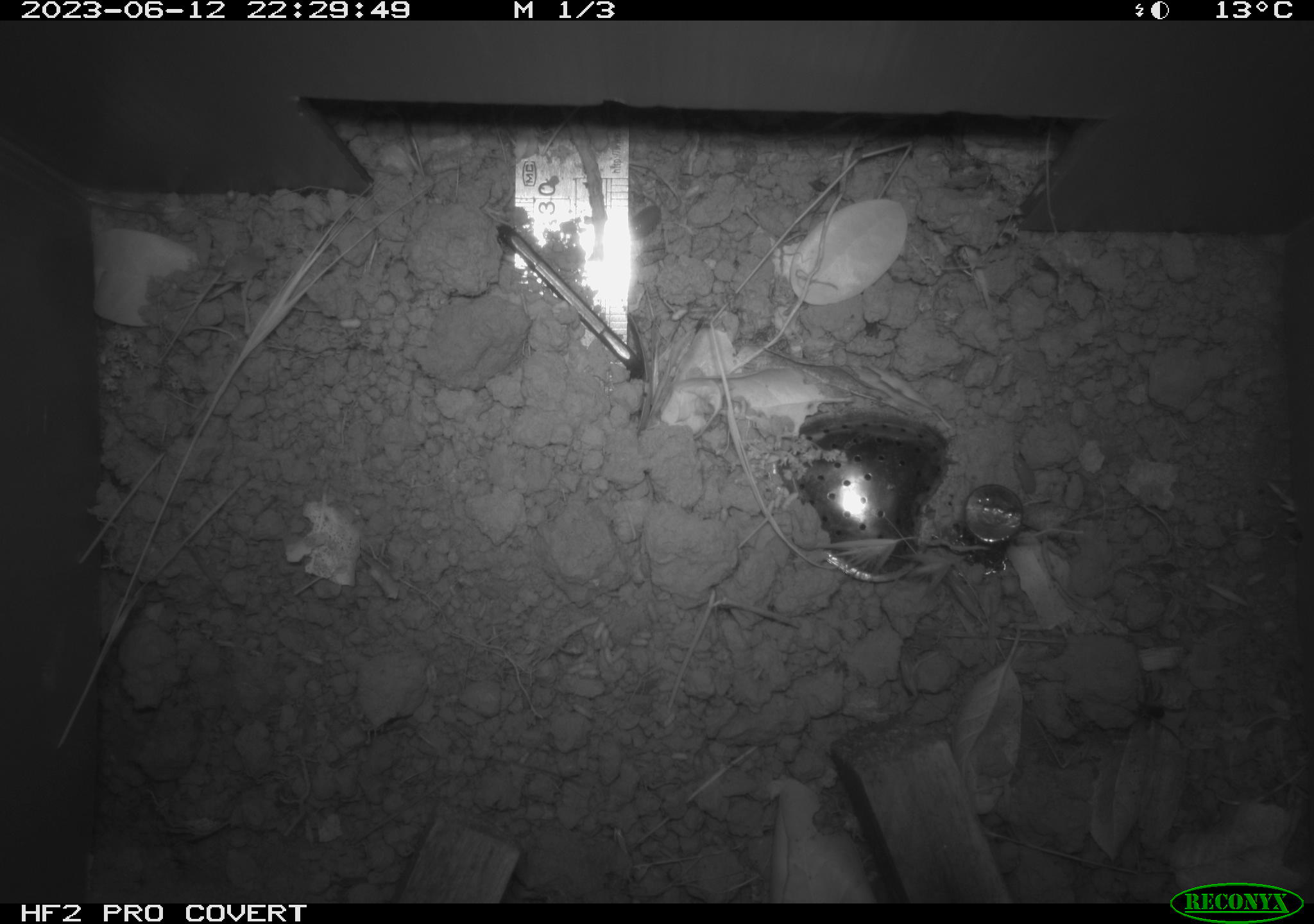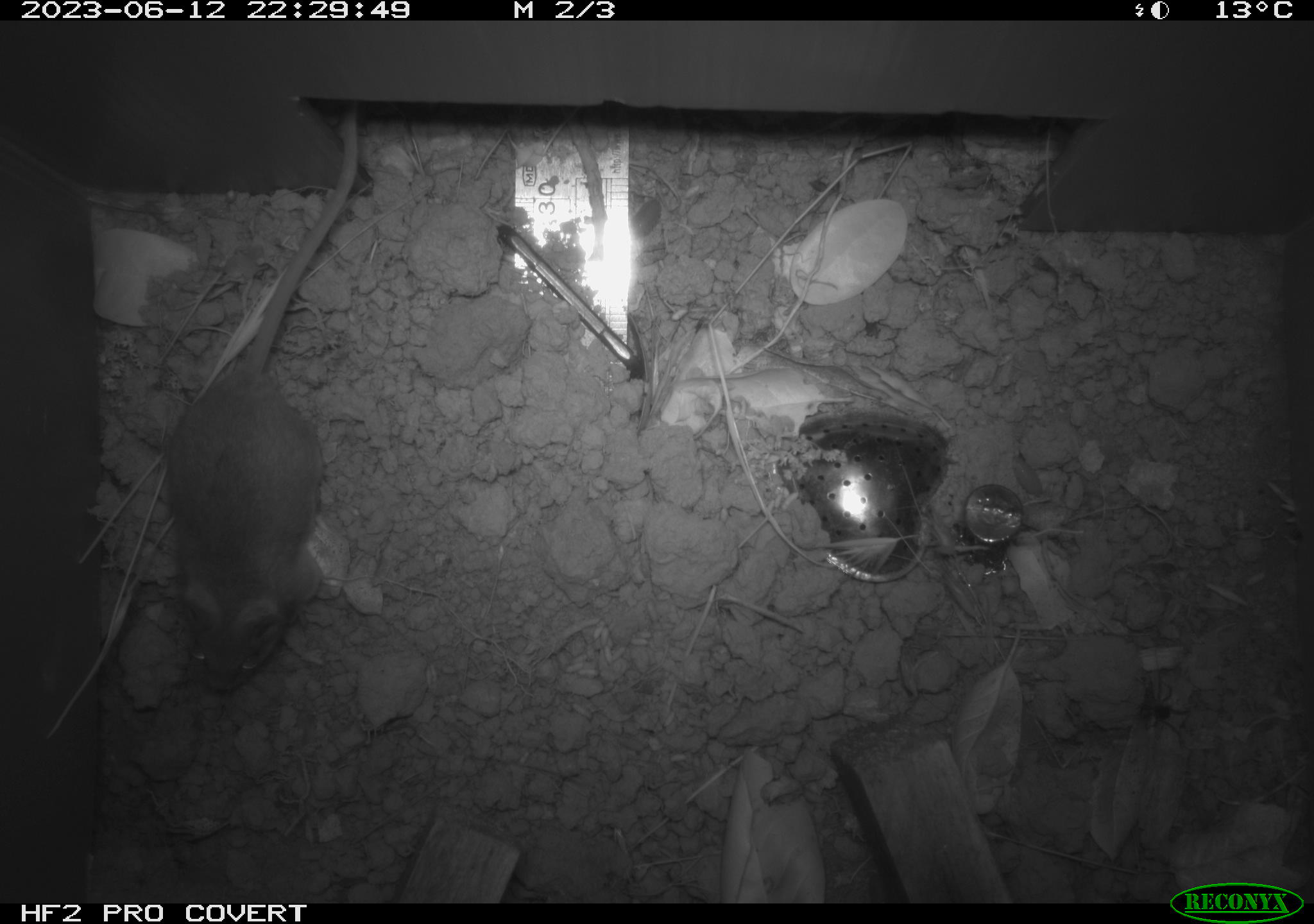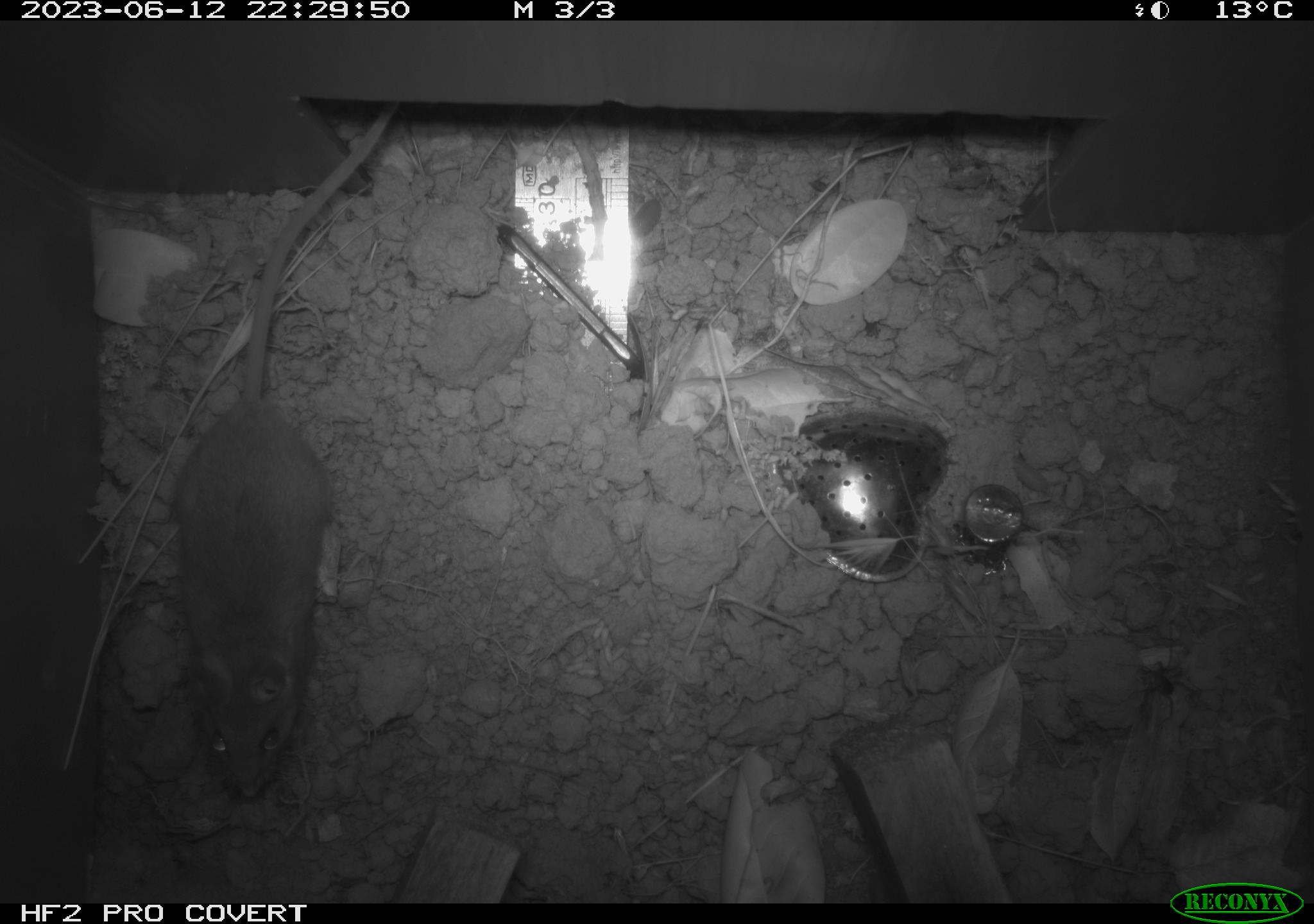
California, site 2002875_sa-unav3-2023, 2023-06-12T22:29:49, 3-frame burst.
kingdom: Animalia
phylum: Chordata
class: Mammalia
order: Rodentia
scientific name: Rodentia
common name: mouse species